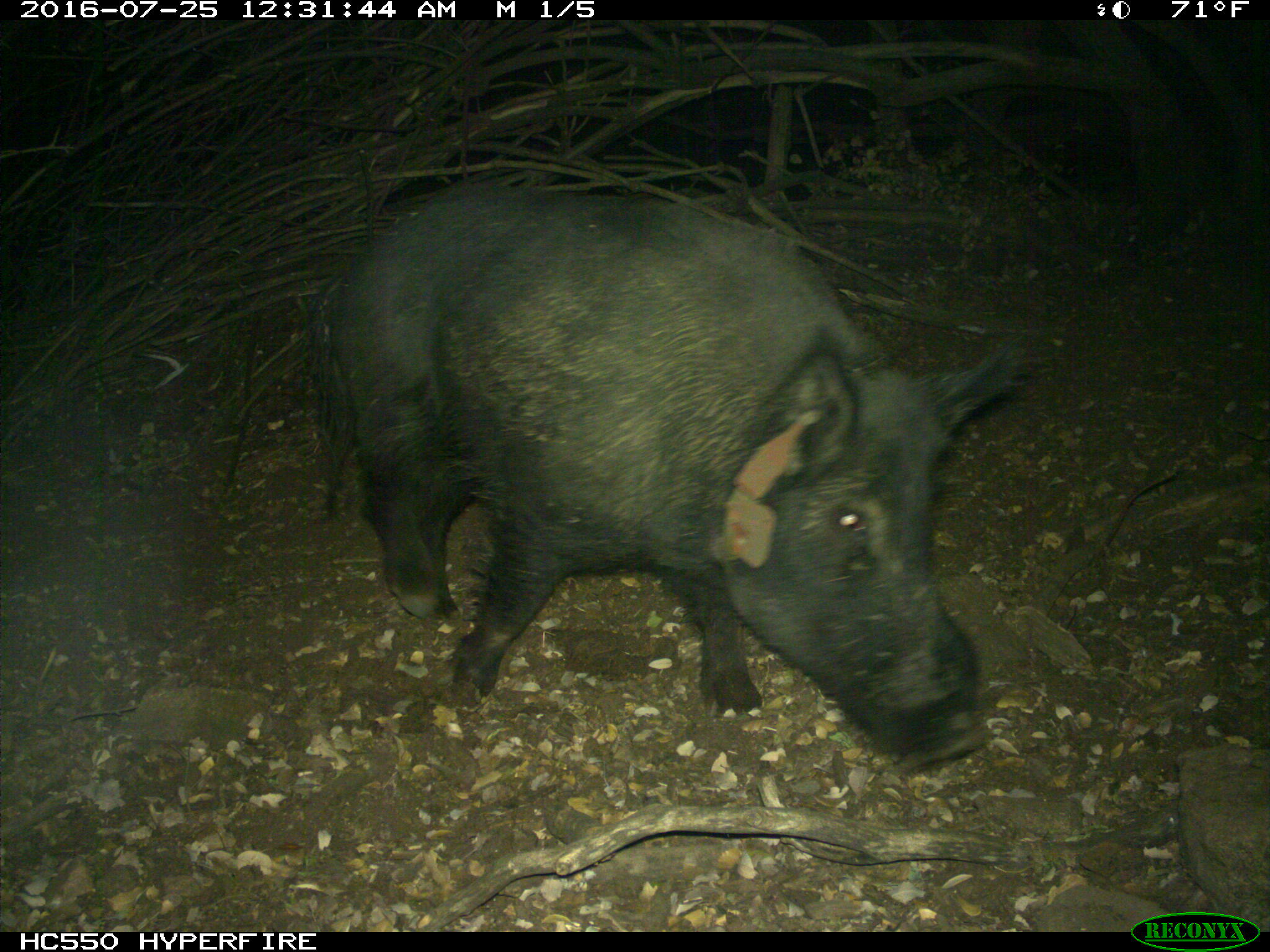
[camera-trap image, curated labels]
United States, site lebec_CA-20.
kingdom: Animalia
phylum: Chordata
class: Mammalia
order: Artiodactyla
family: Suidae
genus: Sus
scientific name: Sus scrofa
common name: wild boar